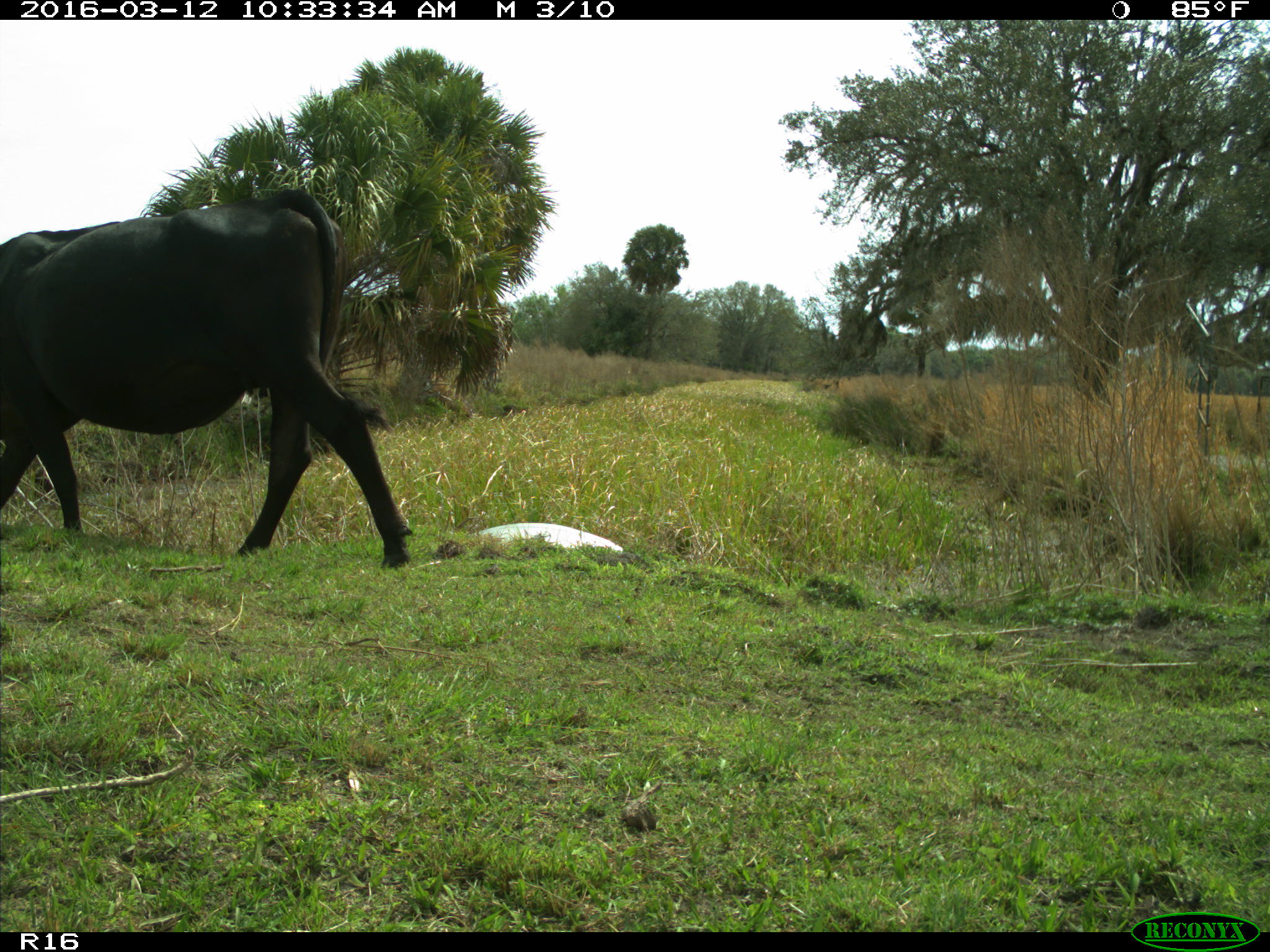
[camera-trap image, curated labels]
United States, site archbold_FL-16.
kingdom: Animalia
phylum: Chordata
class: Mammalia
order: Artiodactyla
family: Bovidae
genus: Bos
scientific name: Bos taurus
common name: domestic cow